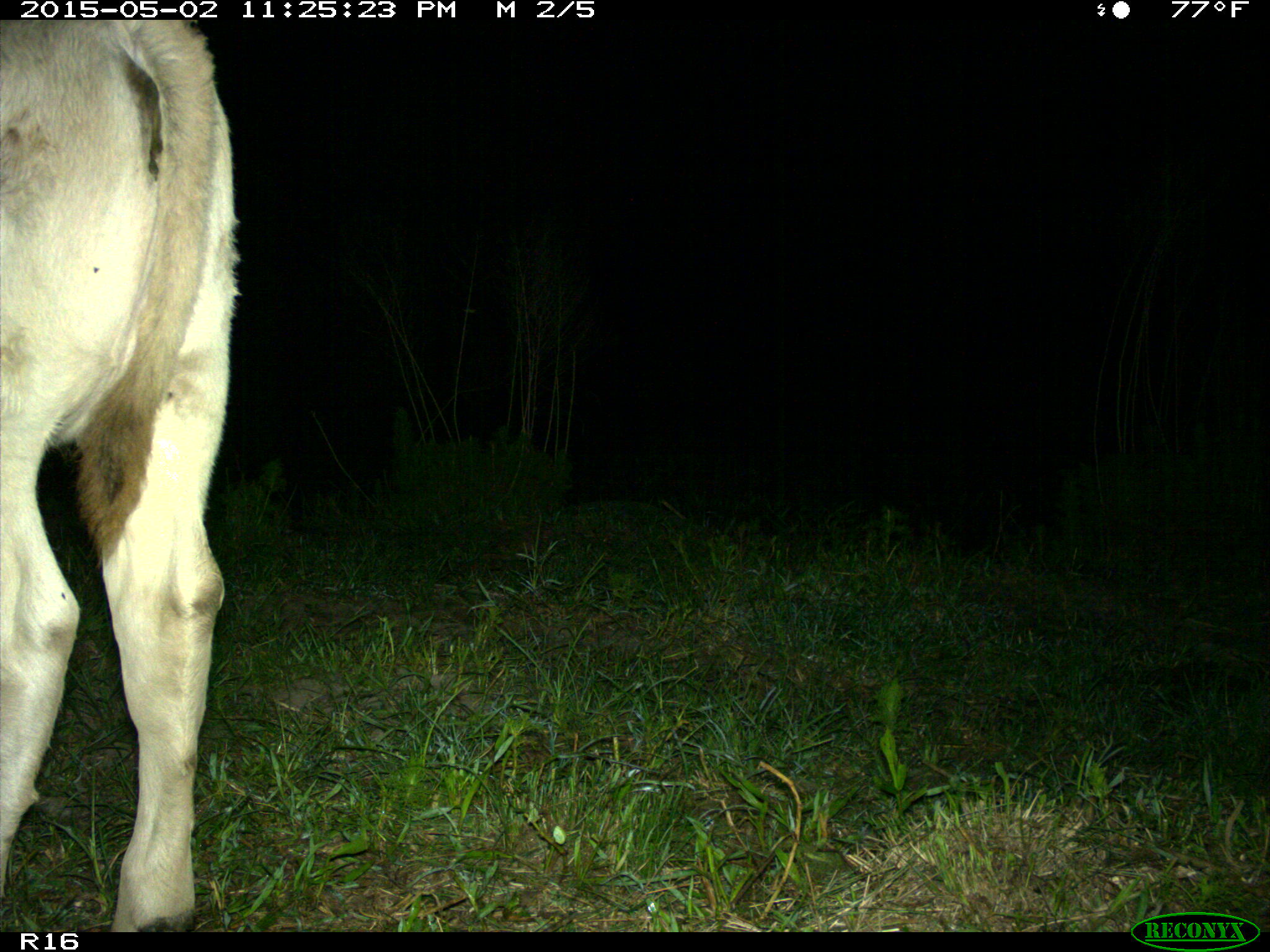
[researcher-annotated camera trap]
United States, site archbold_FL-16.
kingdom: Animalia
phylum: Chordata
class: Mammalia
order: Artiodactyla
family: Bovidae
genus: Bos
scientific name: Bos taurus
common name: domestic cow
Bos taurus (domestic cow).